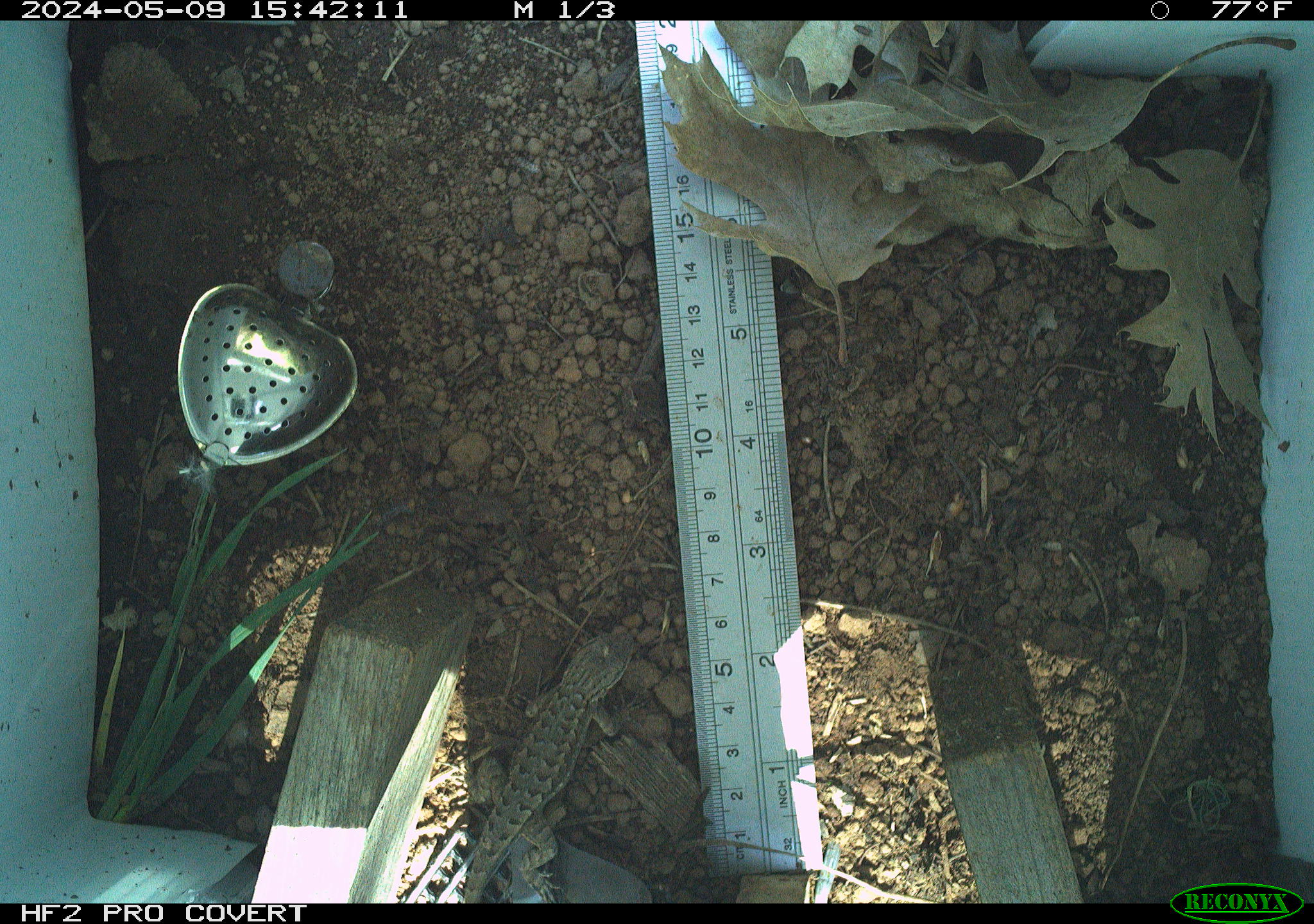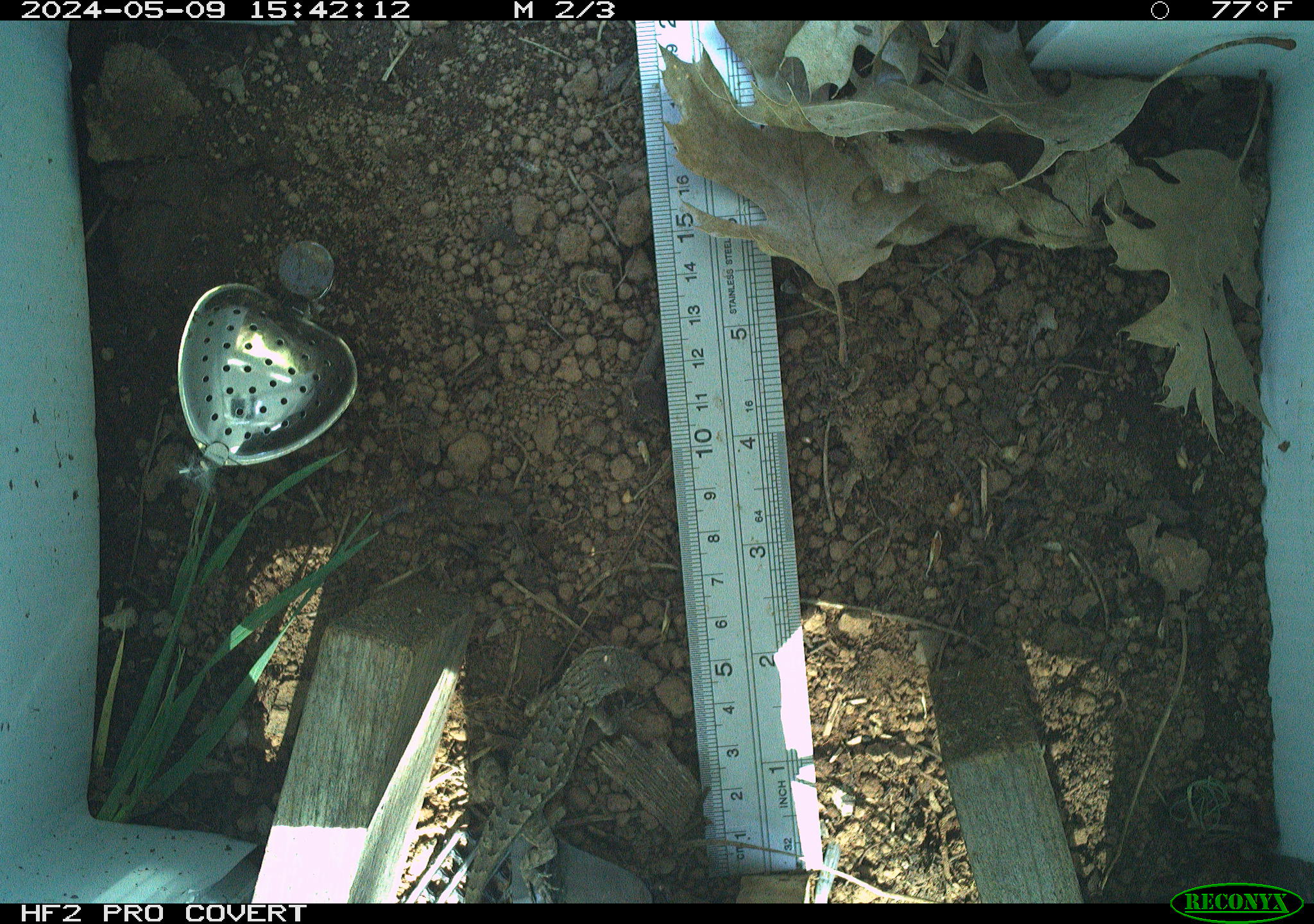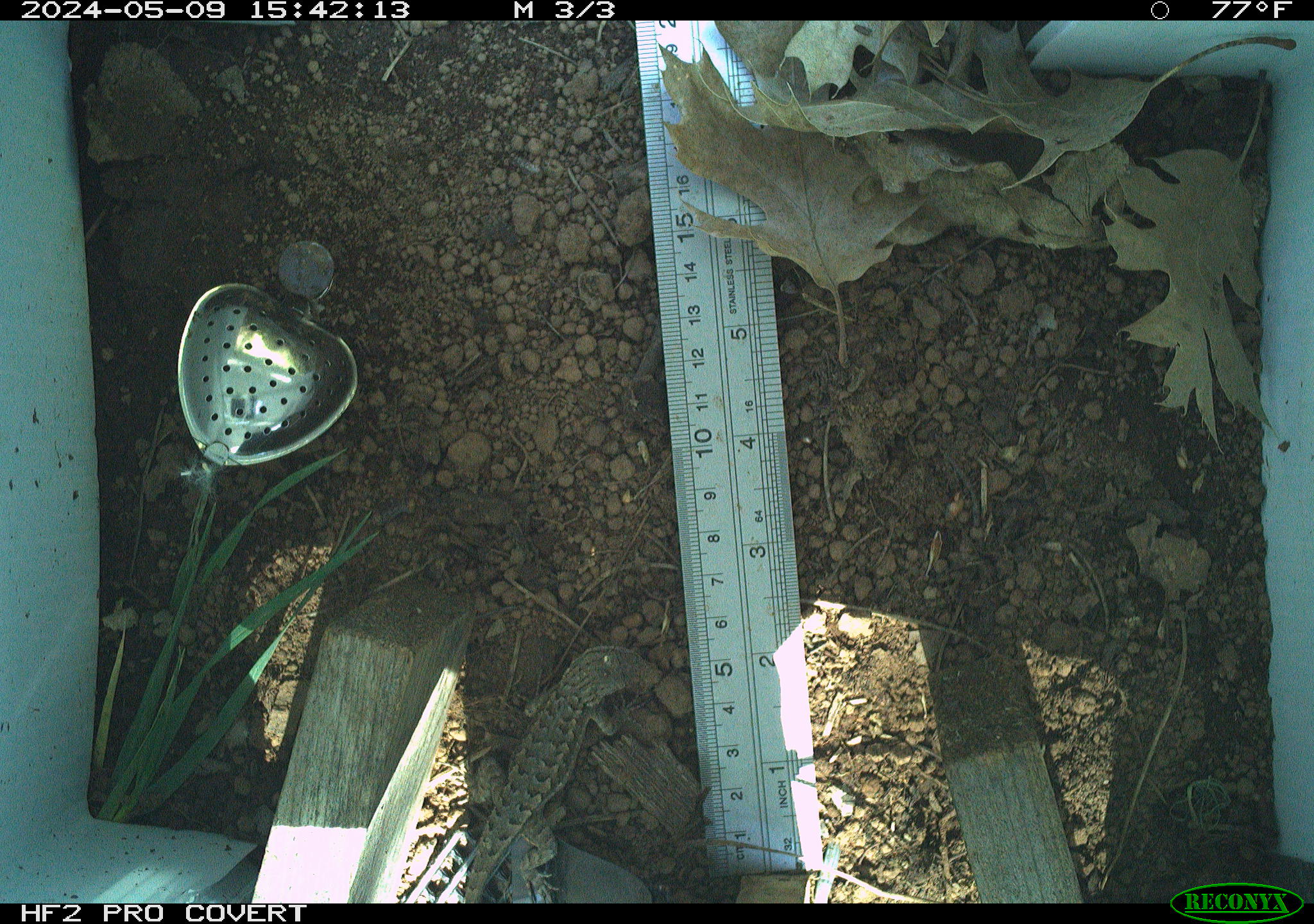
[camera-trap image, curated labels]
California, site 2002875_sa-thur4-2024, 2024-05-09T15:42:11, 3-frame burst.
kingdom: Animalia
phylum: Chordata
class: Reptilia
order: Squamata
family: Phrynosomatidae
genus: Sceloporus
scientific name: Sceloporus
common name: spiny lizards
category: sceloporus species